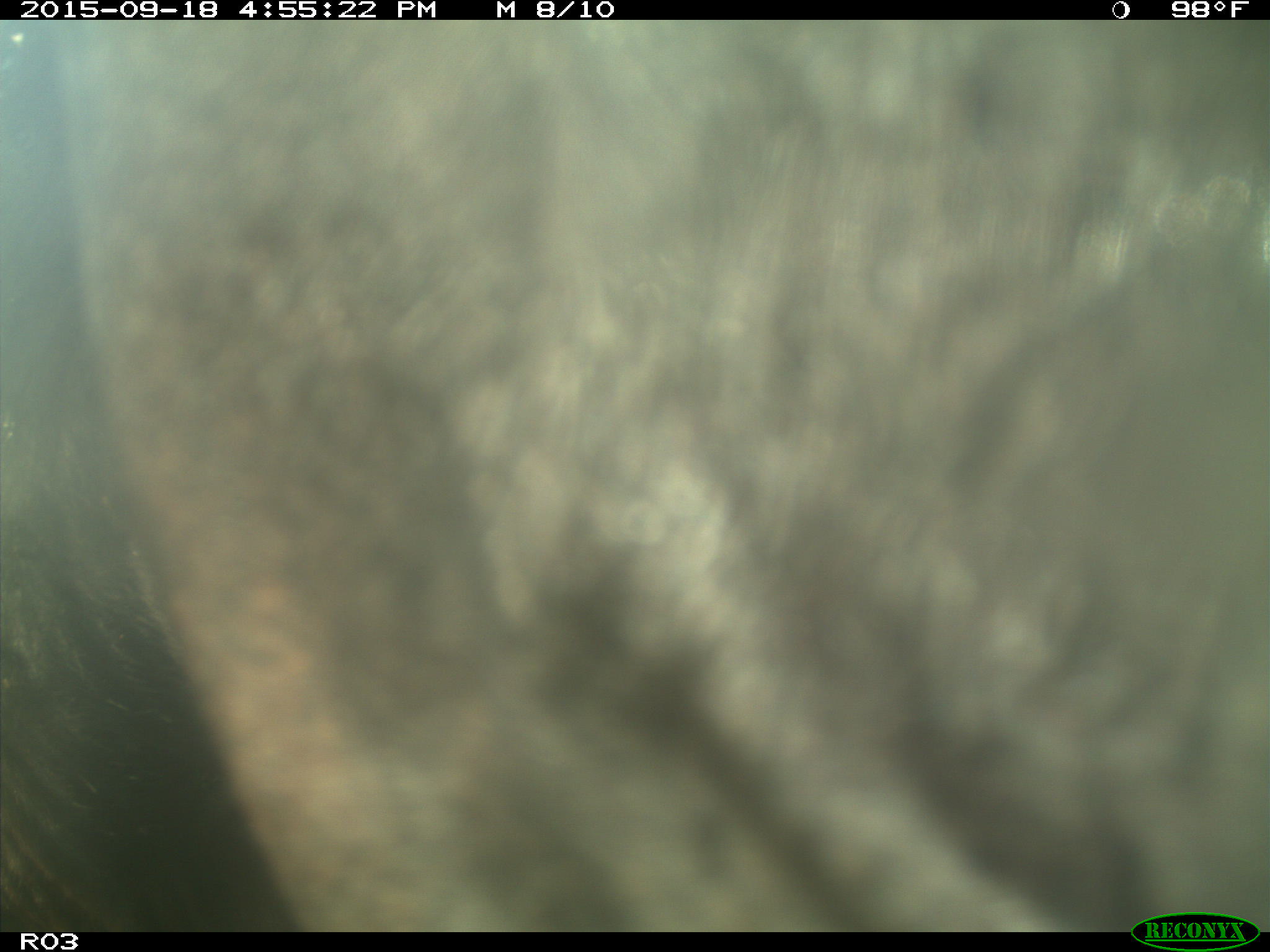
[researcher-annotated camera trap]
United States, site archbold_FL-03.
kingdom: Animalia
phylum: Chordata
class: Mammalia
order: Artiodactyla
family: Bovidae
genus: Bos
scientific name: Bos taurus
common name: domestic cow